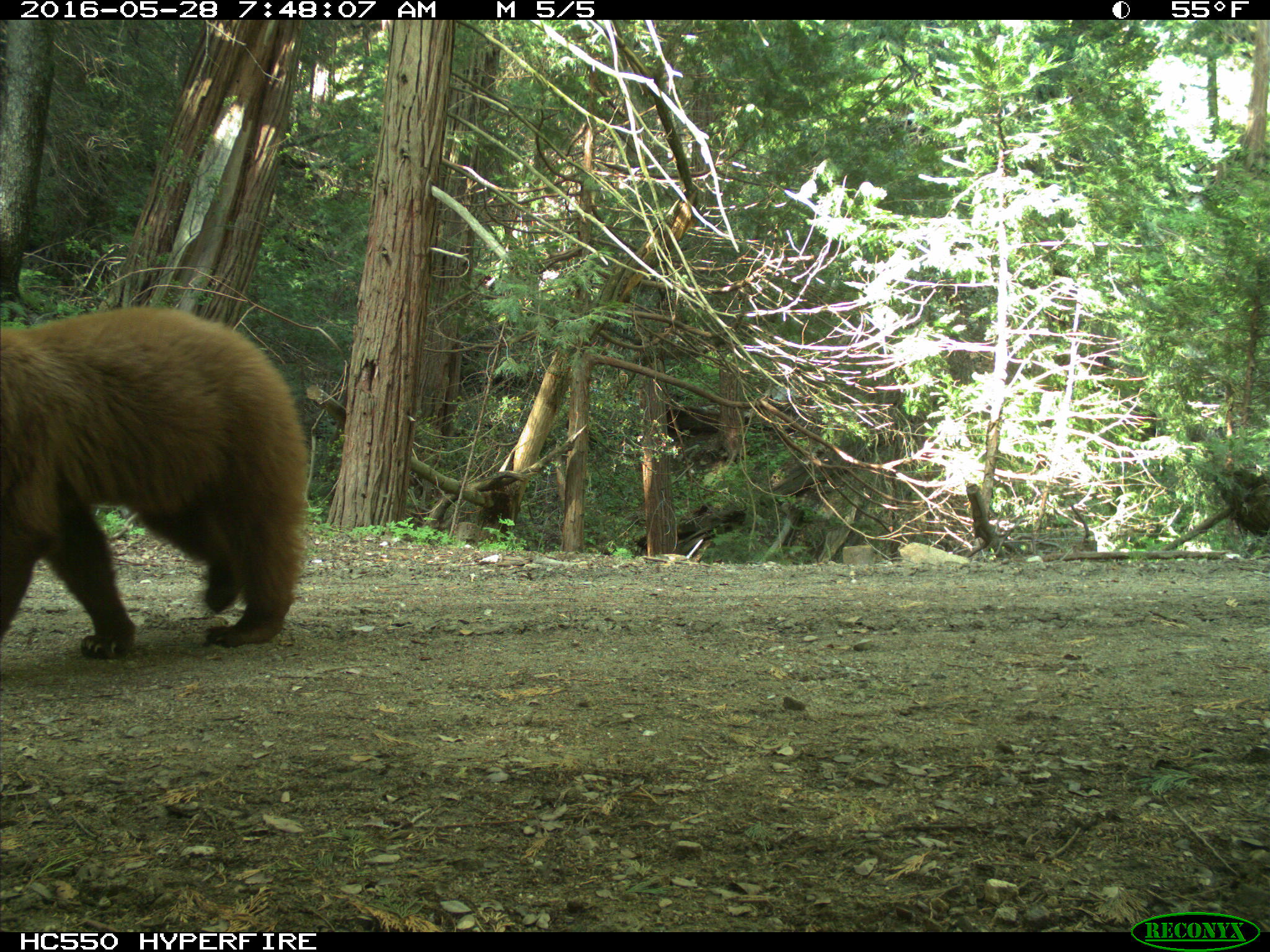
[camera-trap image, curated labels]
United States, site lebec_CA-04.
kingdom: Animalia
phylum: Chordata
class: Mammalia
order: Carnivora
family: Ursidae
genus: Ursus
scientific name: Ursus americanus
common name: american black bear